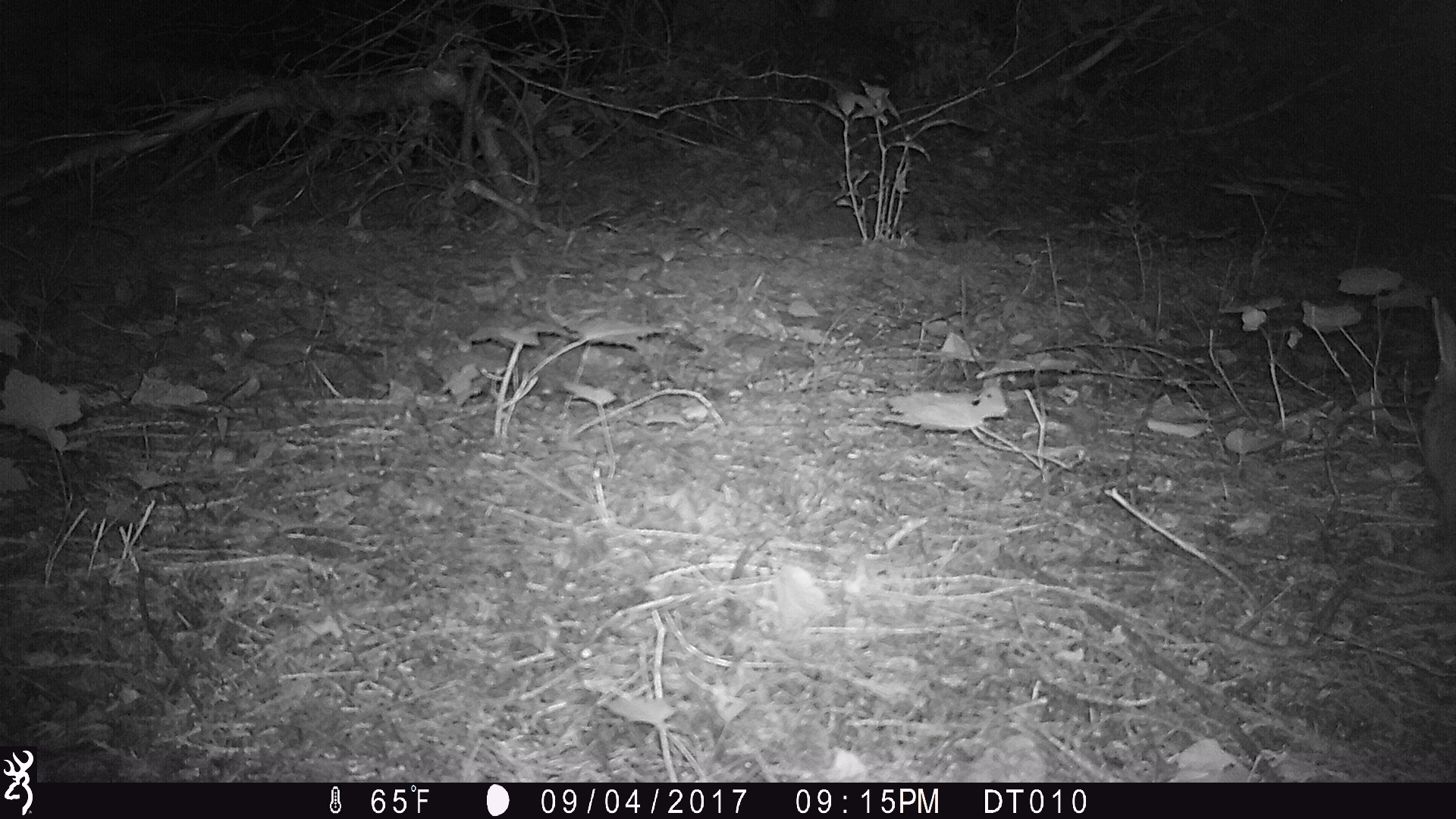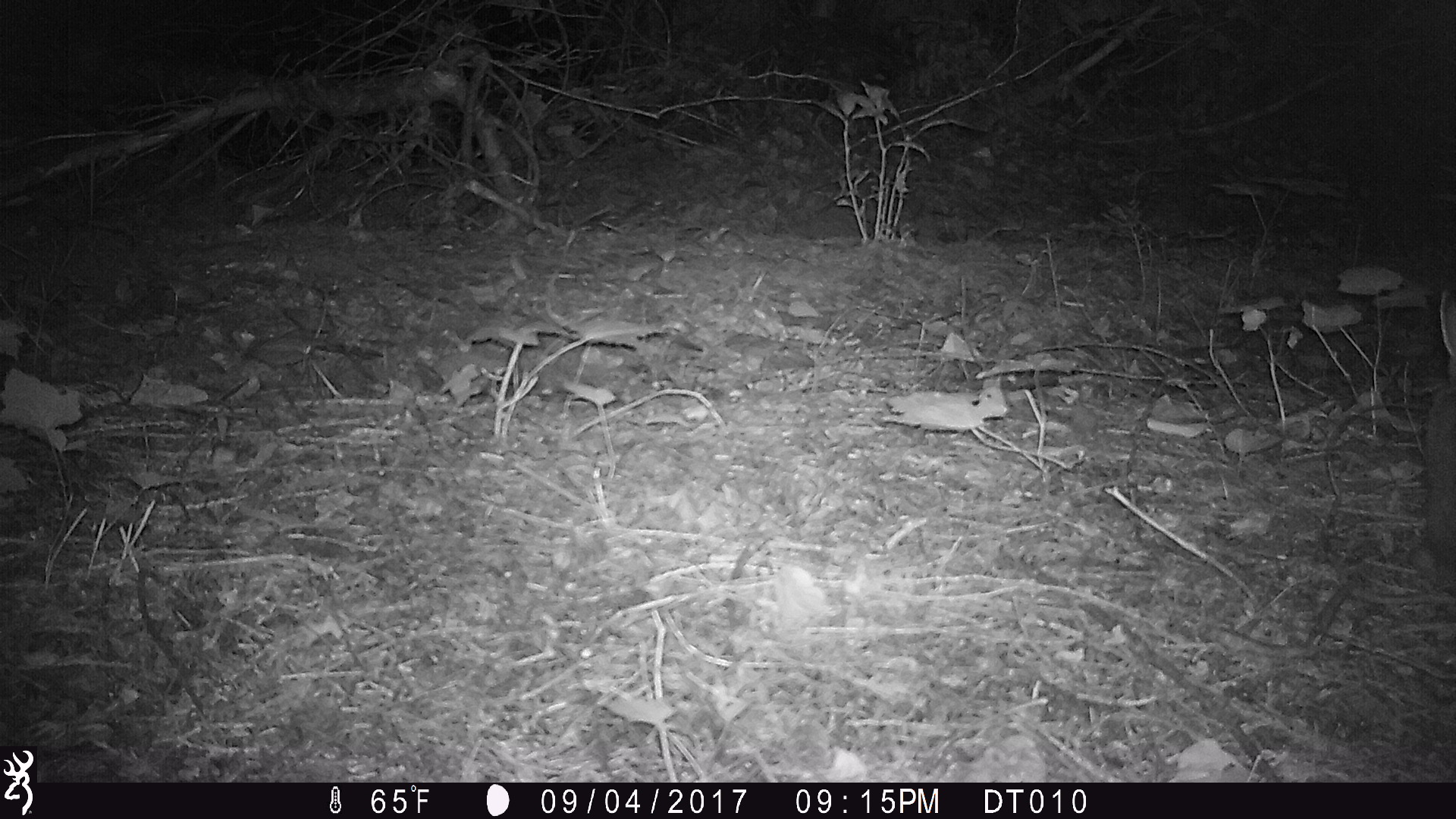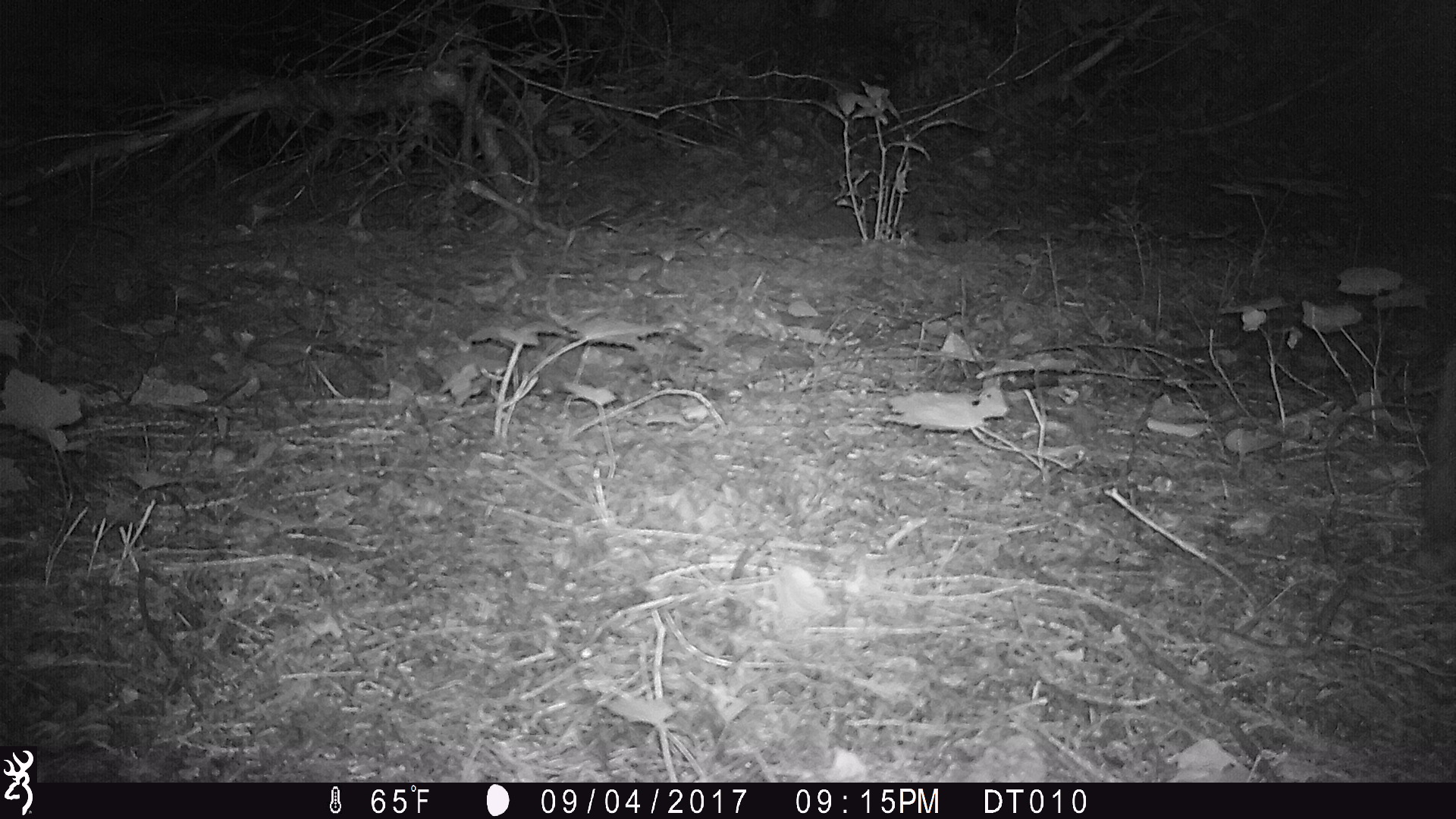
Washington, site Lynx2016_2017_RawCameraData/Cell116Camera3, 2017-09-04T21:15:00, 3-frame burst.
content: unidentified animal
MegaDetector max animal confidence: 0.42